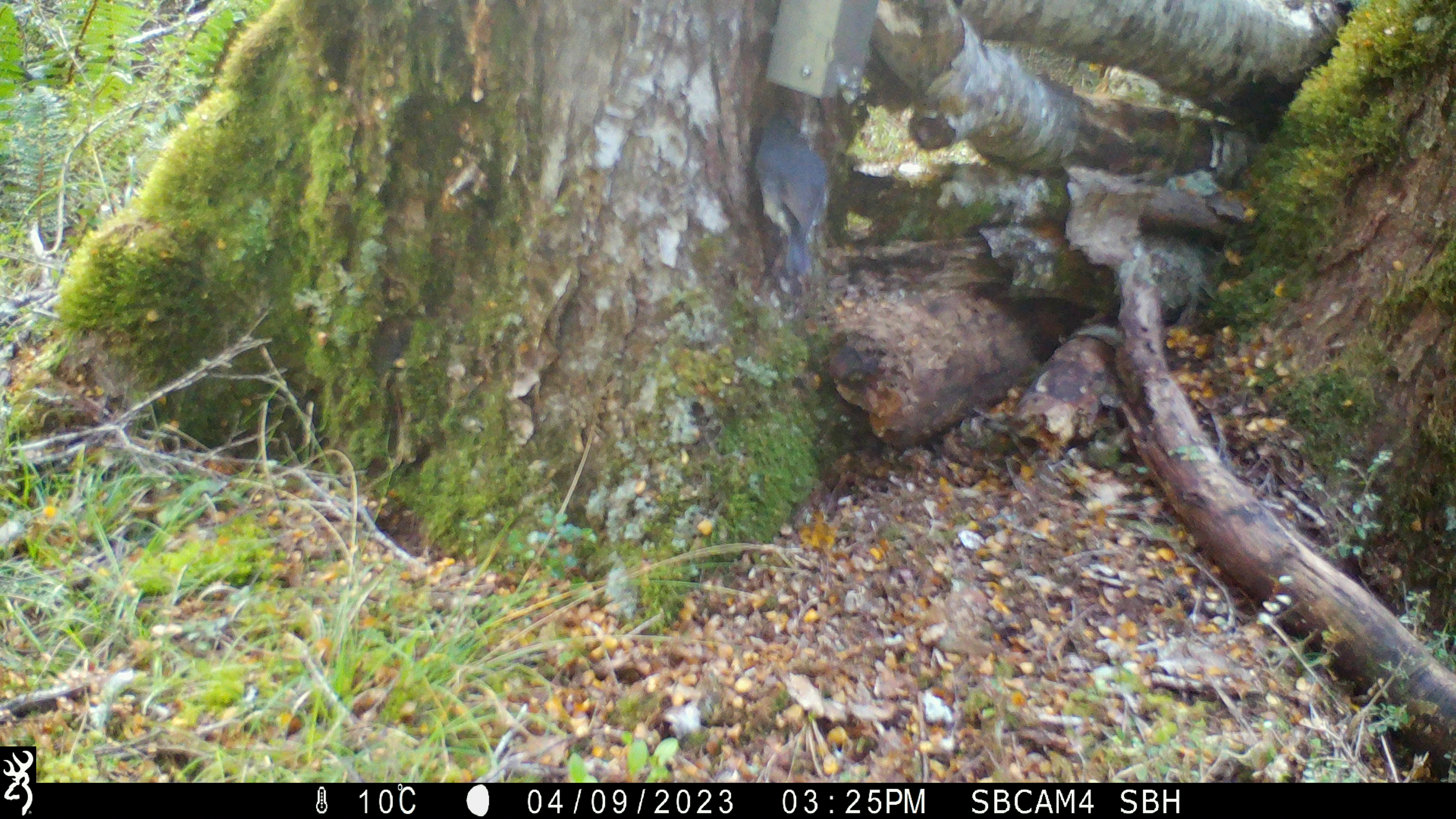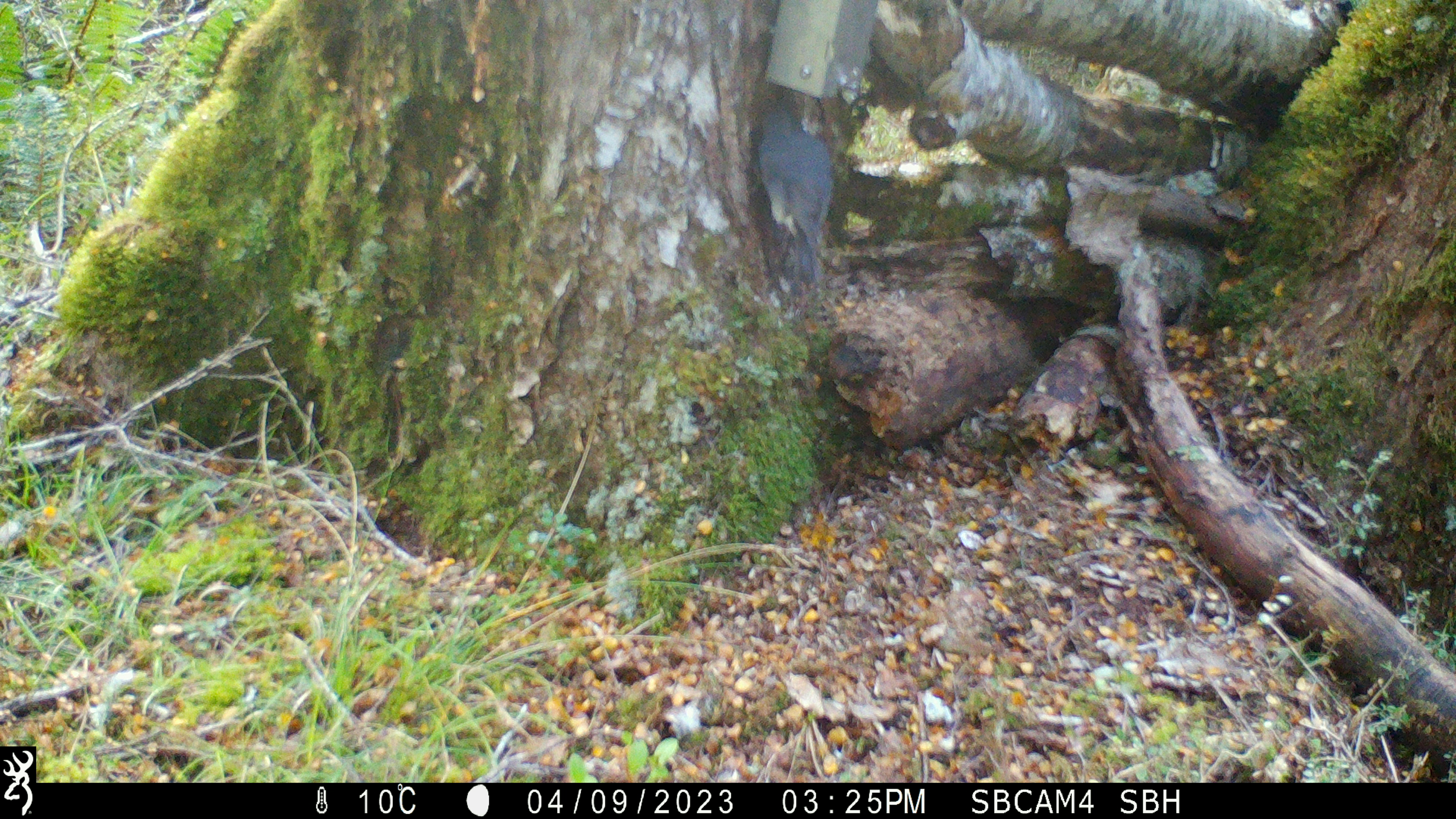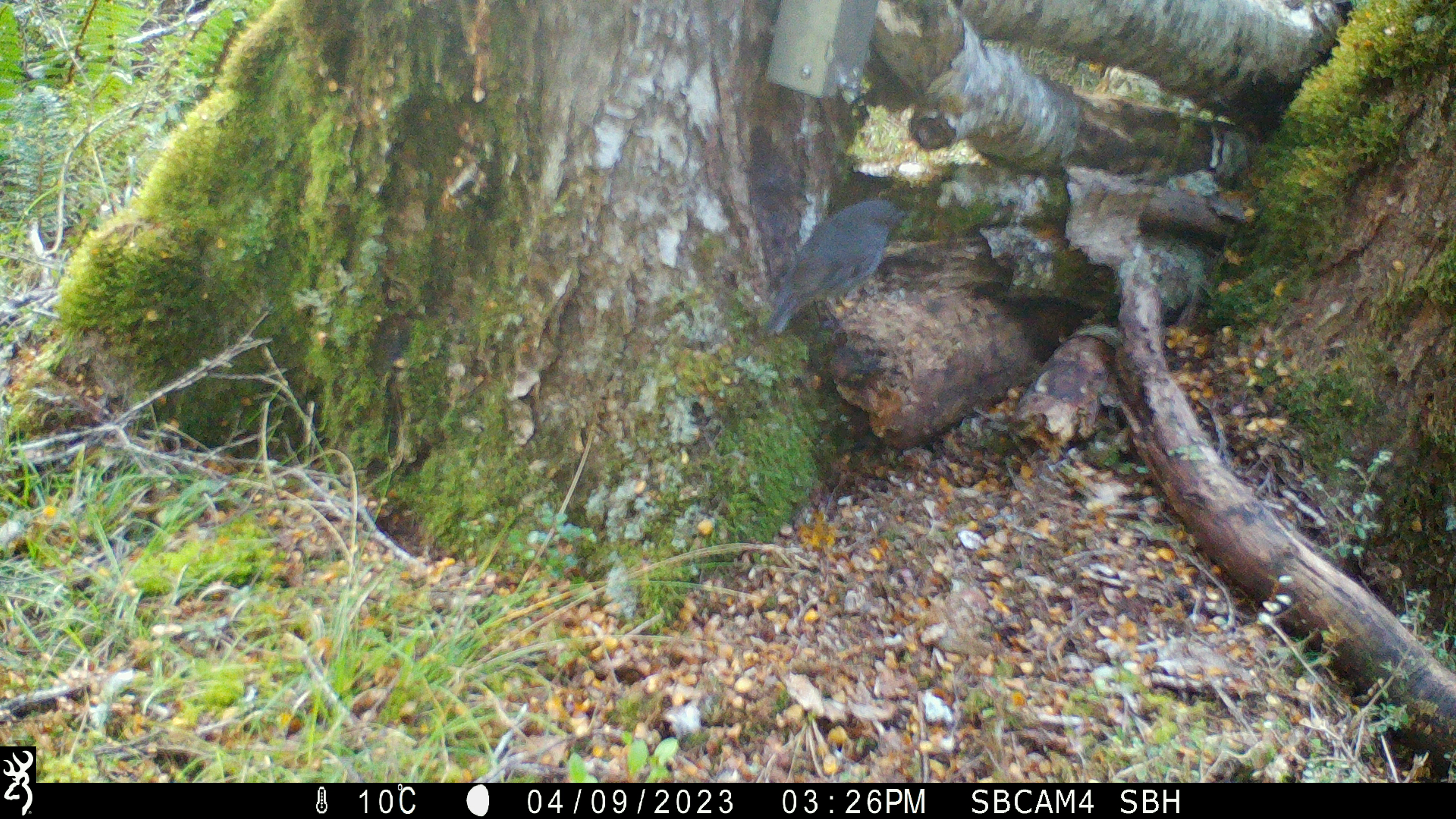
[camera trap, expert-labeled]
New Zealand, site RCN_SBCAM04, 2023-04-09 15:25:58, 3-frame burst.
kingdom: Animalia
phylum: Chordata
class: Aves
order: Passeriformes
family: Petroicidae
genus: Petroica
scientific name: Petroica australis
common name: new zealand robin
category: robin